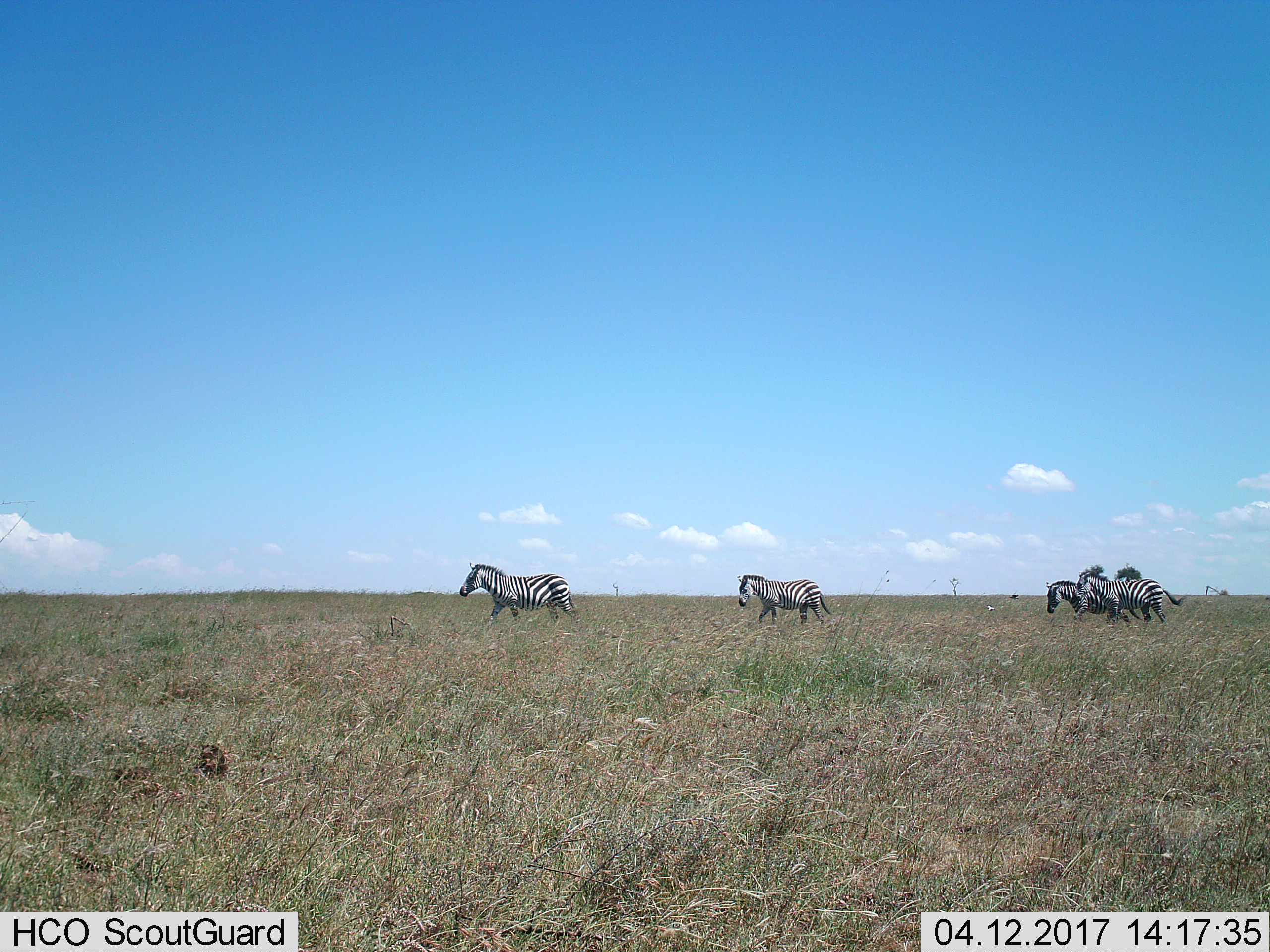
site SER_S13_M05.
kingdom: Animalia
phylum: Chordata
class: Mammalia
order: Perissodactyla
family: Equidae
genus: Equus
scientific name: Equus quagga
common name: plains zebra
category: zebraplains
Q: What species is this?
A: Zebraplains (plains zebra) (Equus quagga).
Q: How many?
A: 4.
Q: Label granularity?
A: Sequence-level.